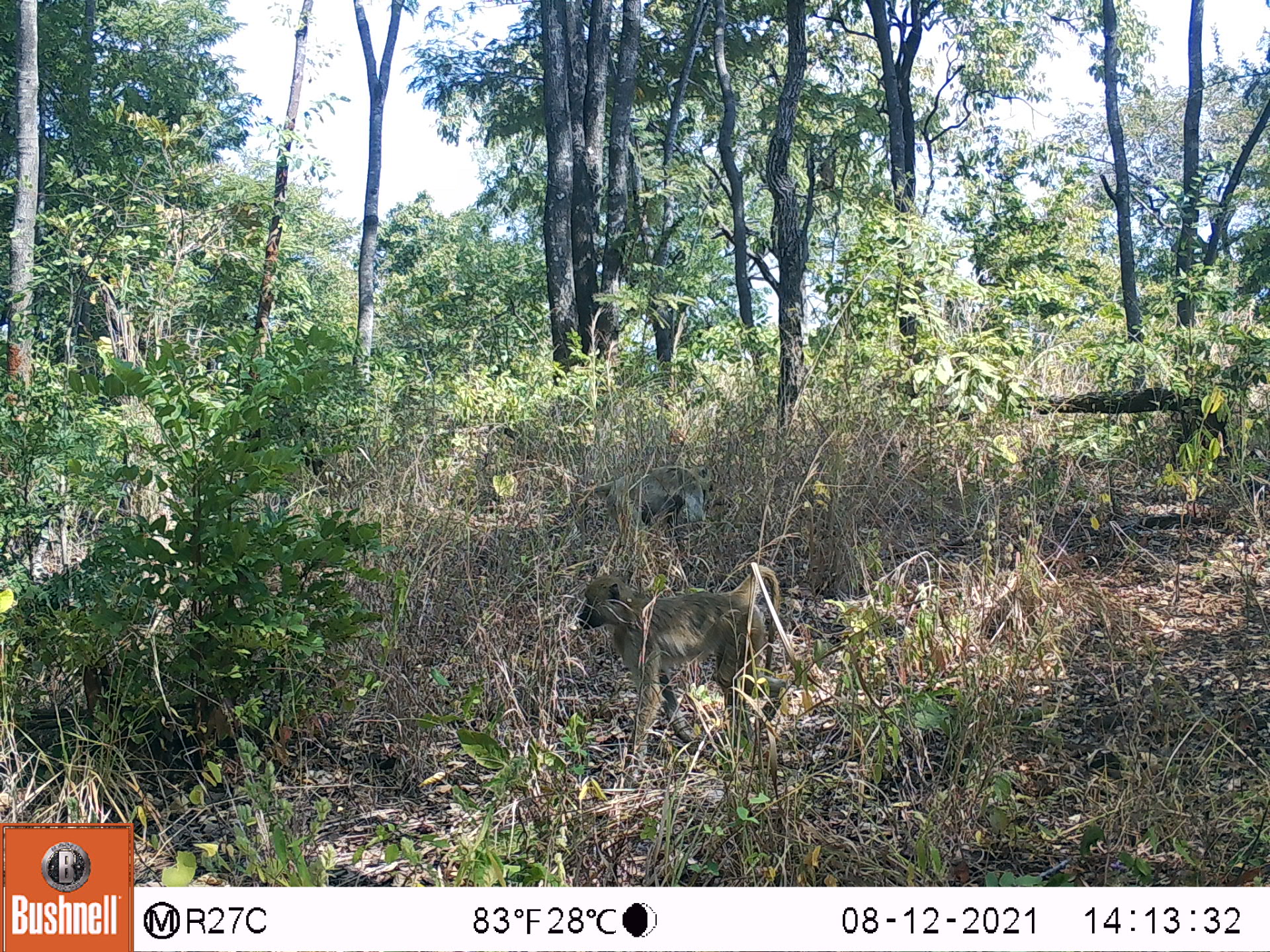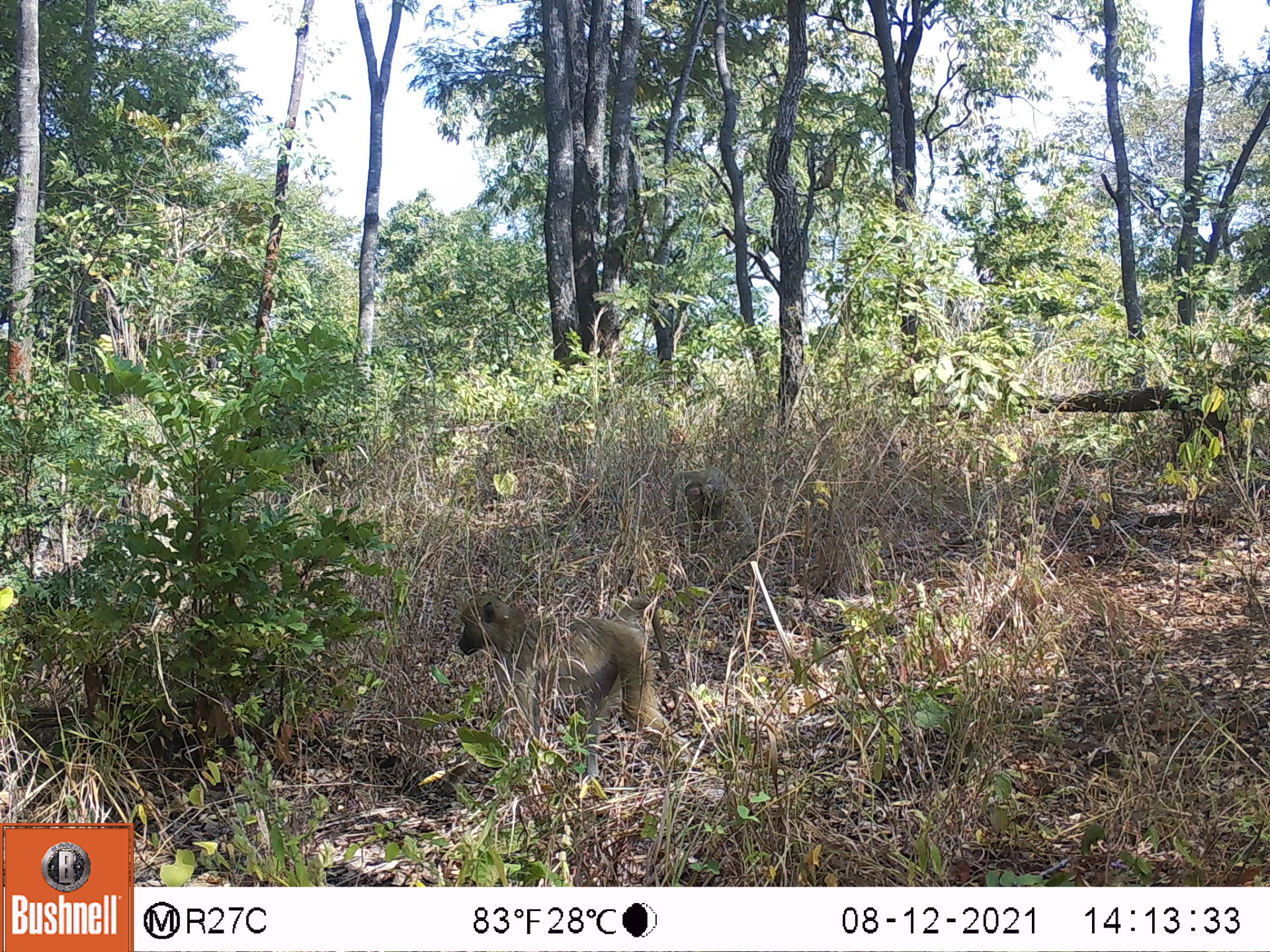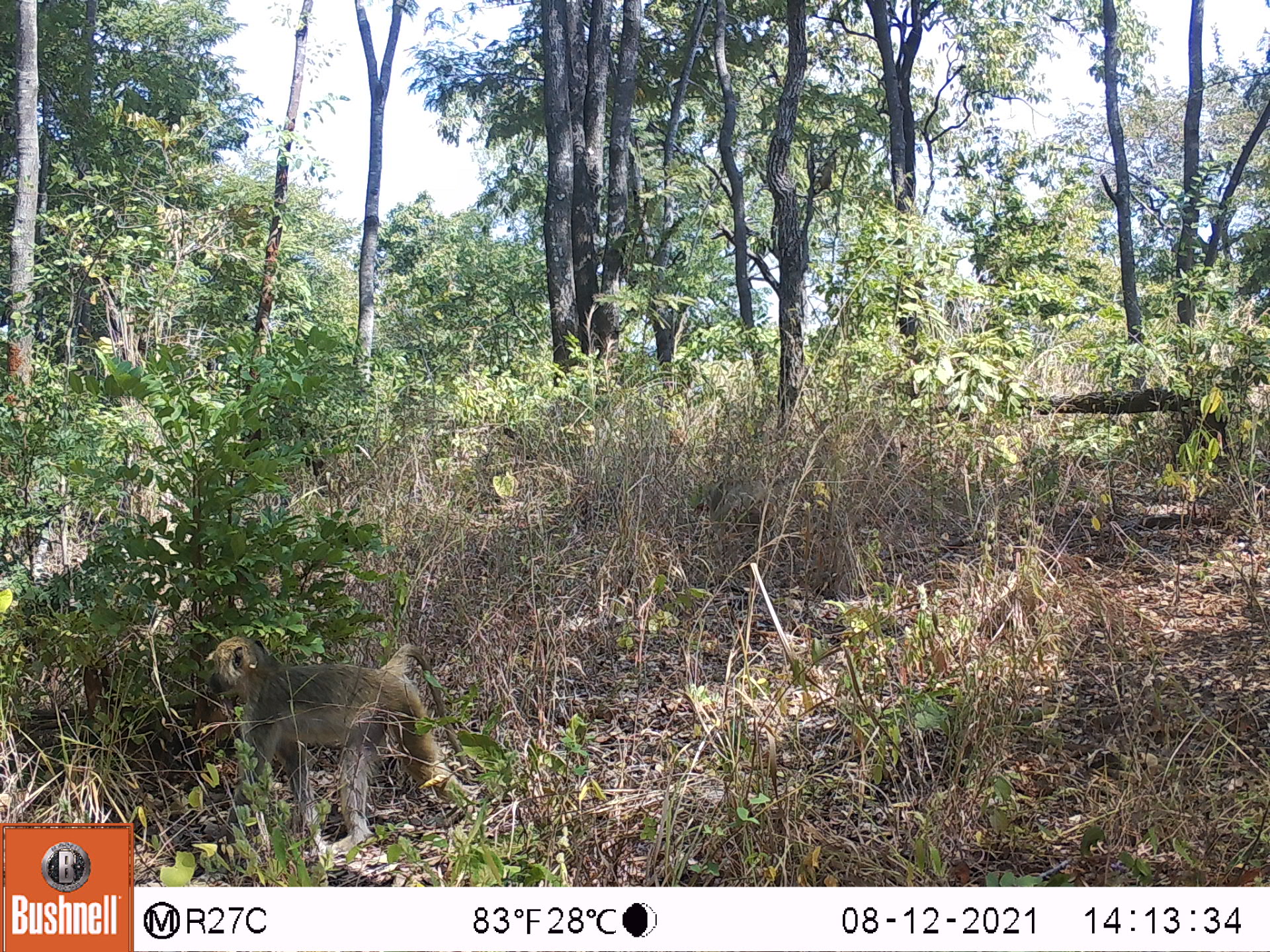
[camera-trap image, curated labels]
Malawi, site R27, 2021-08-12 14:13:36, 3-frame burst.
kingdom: Animalia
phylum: Chordata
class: Mammalia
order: Primates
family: Cercopithecidae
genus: Papio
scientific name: Papio cynocephalus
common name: yellow baboon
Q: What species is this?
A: Yellow baboon (Papio cynocephalus).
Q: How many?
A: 2.